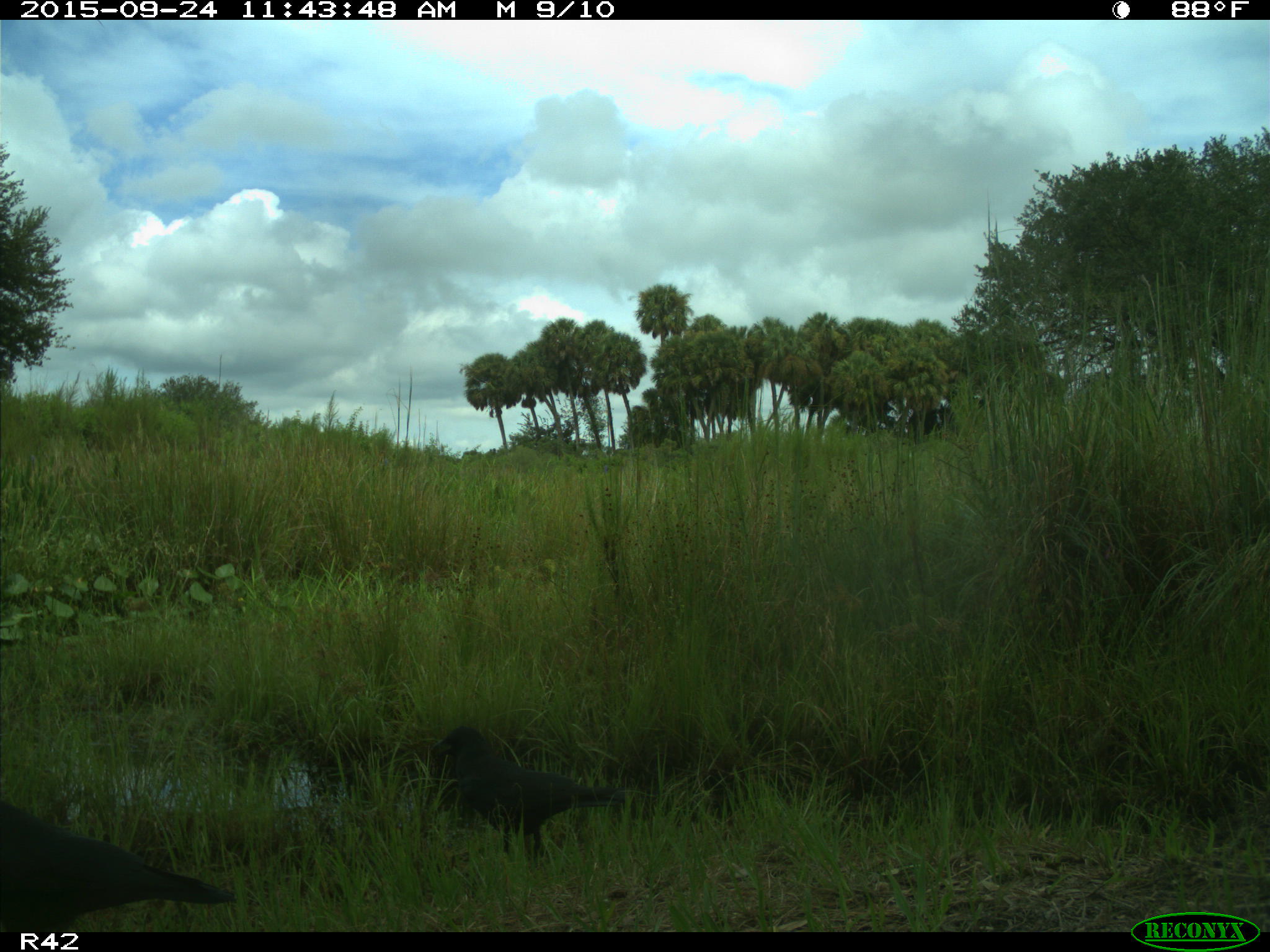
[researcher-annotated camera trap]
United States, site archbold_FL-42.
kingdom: Animalia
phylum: Chordata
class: Aves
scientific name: Aves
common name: birds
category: unidentified bird